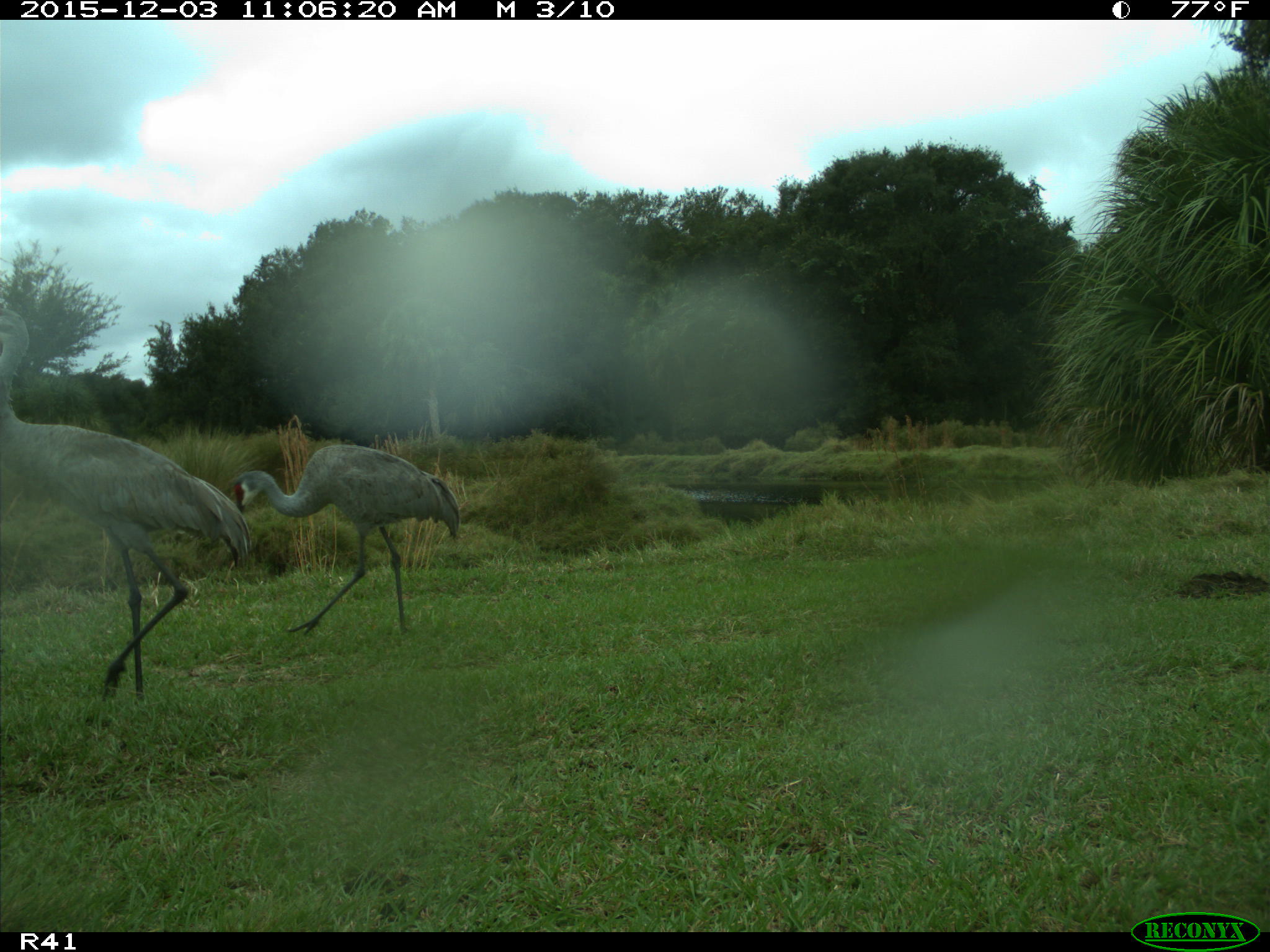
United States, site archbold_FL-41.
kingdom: Animalia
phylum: Chordata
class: Aves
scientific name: Aves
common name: birds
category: unidentified bird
Unidentified bird (birds) (Aves).